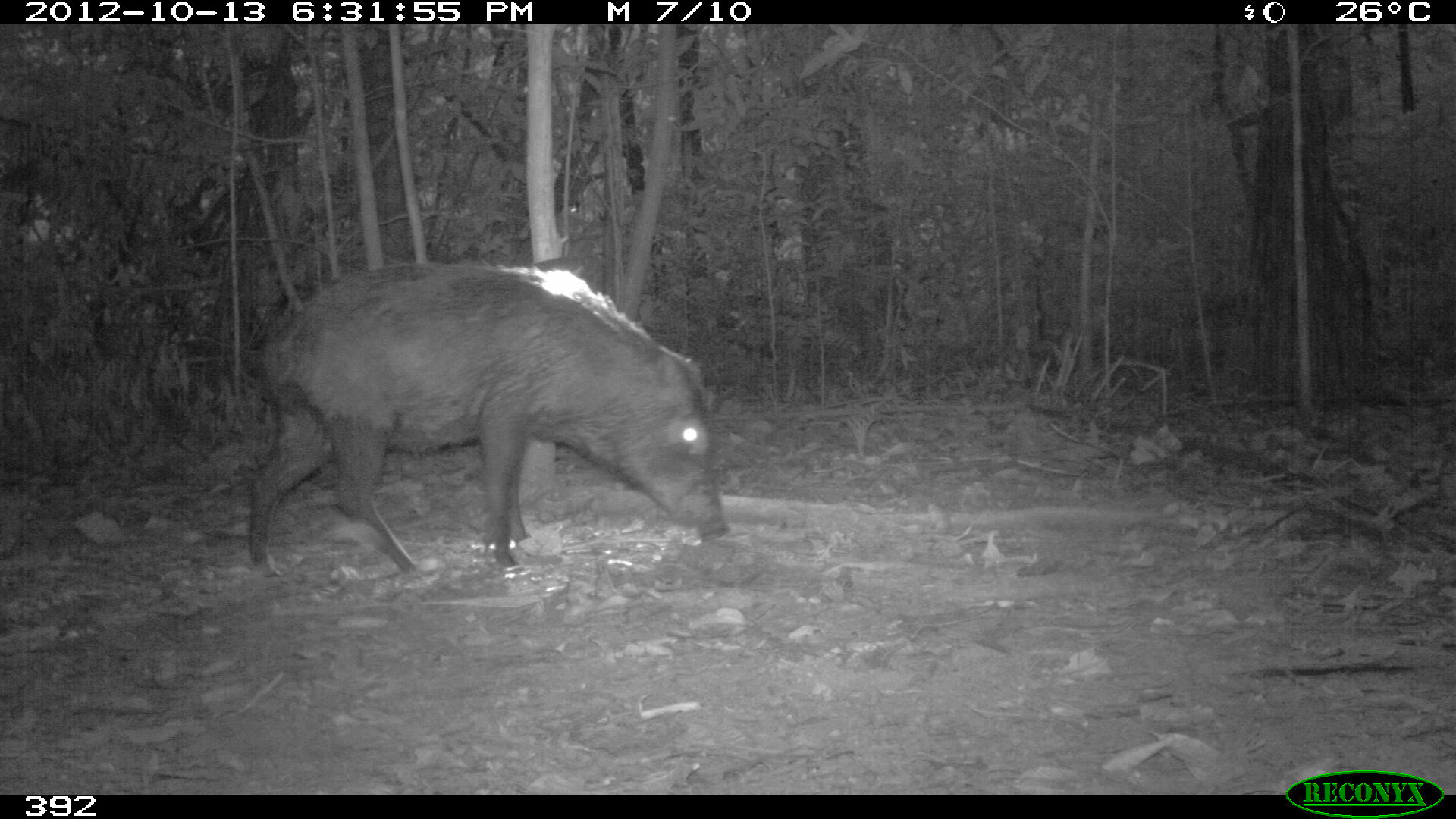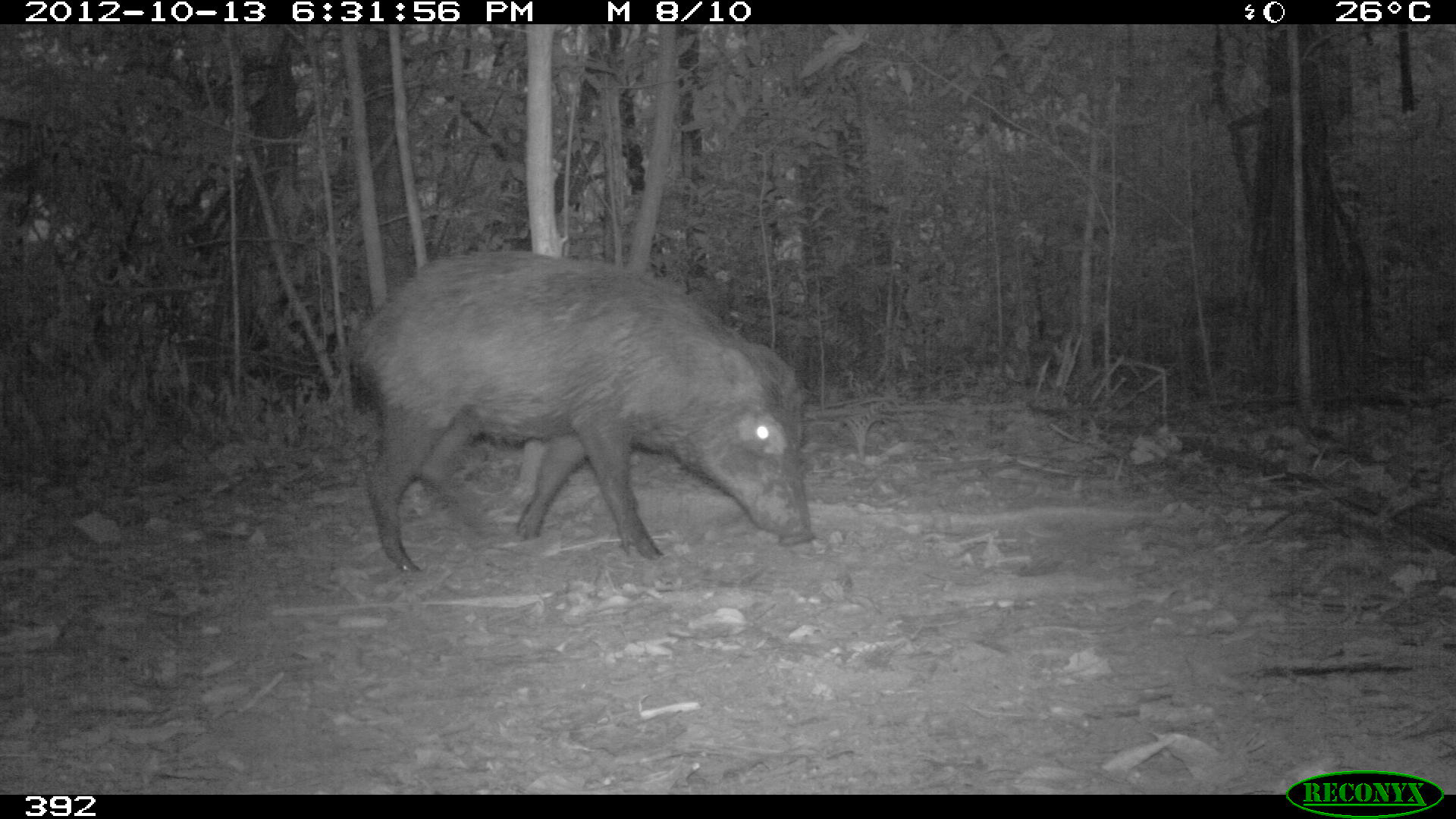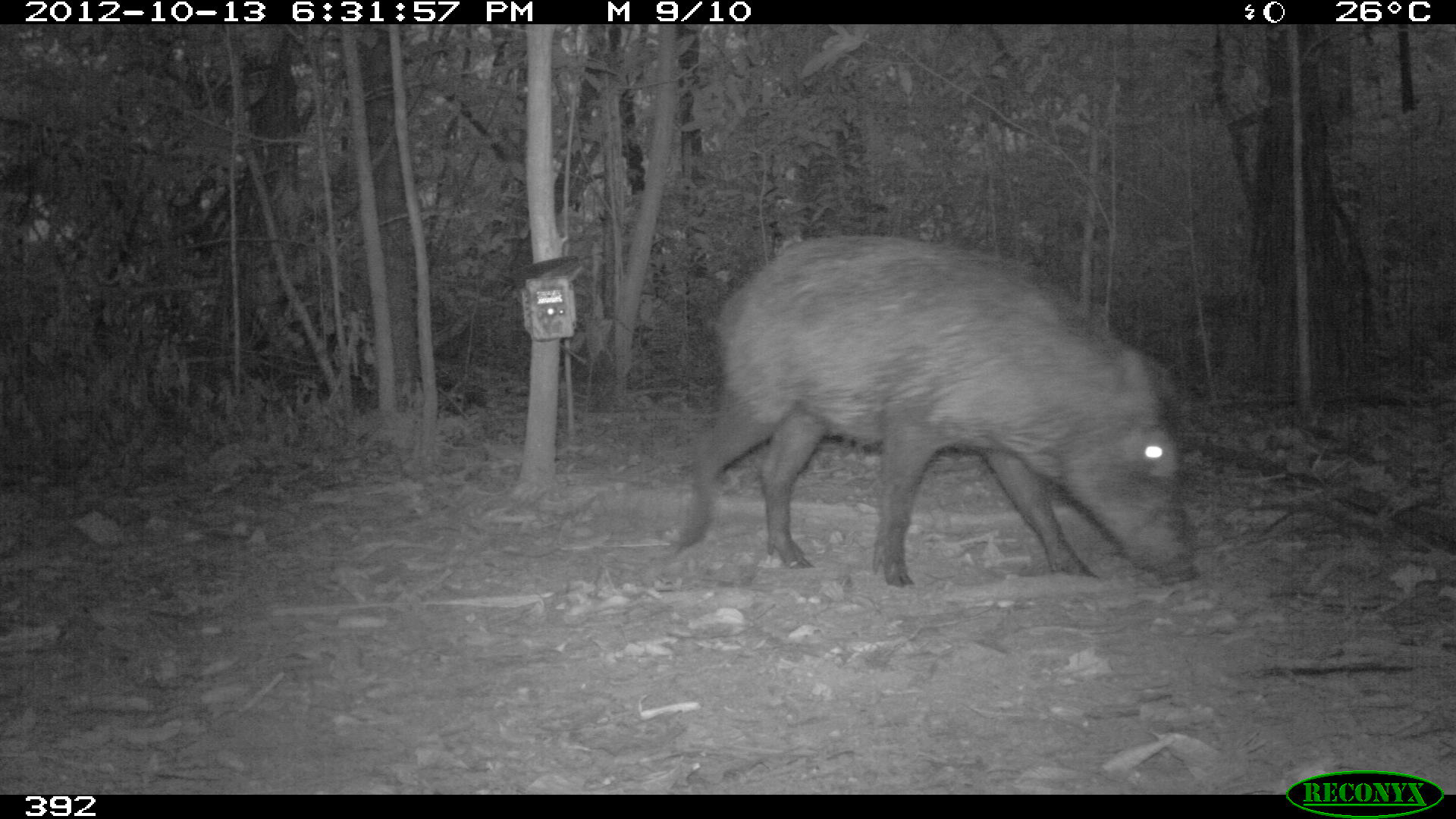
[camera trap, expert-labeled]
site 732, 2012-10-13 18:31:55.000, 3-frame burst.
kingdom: Animalia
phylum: Chordata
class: Mammalia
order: Artiodactyla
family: Tayassuidae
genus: Tayassu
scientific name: Tayassu pecari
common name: white-lipped peccary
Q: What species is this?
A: Tayassu pecari (white-lipped peccary).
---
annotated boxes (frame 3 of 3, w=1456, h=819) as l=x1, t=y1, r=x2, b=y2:
tayassu pecari: l=668, t=232, r=1199, b=589